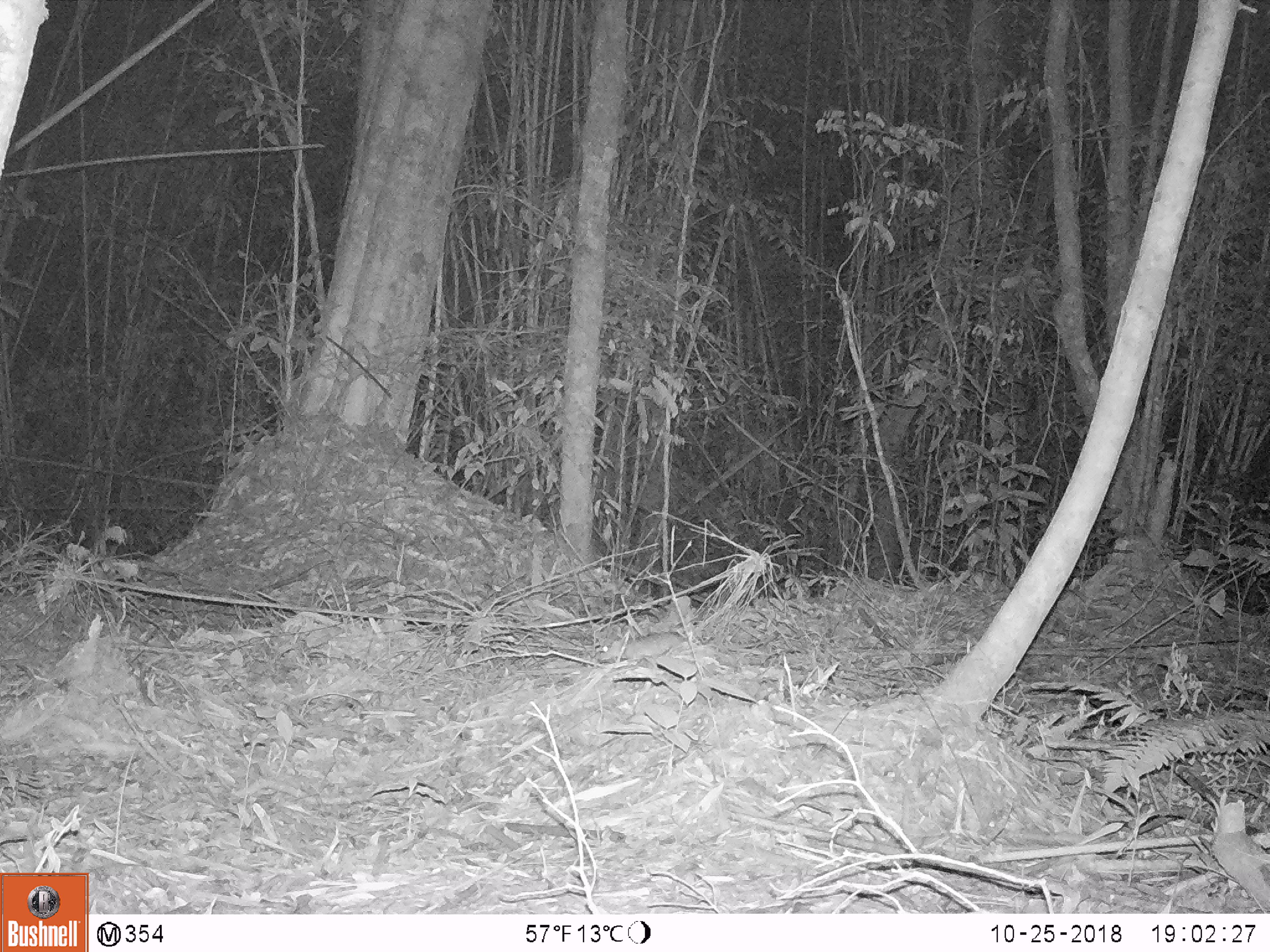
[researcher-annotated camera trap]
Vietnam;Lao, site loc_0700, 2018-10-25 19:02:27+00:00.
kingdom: Animalia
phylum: Chordata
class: Mammalia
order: Rodentia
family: Muridae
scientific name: Muridae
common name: old-world mice and rats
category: unidentified murid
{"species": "unidentified murid (old-world mice and rats) (Muridae)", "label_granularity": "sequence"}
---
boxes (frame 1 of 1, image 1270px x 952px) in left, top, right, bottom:
unidentified murid: 597, 632, 688, 668